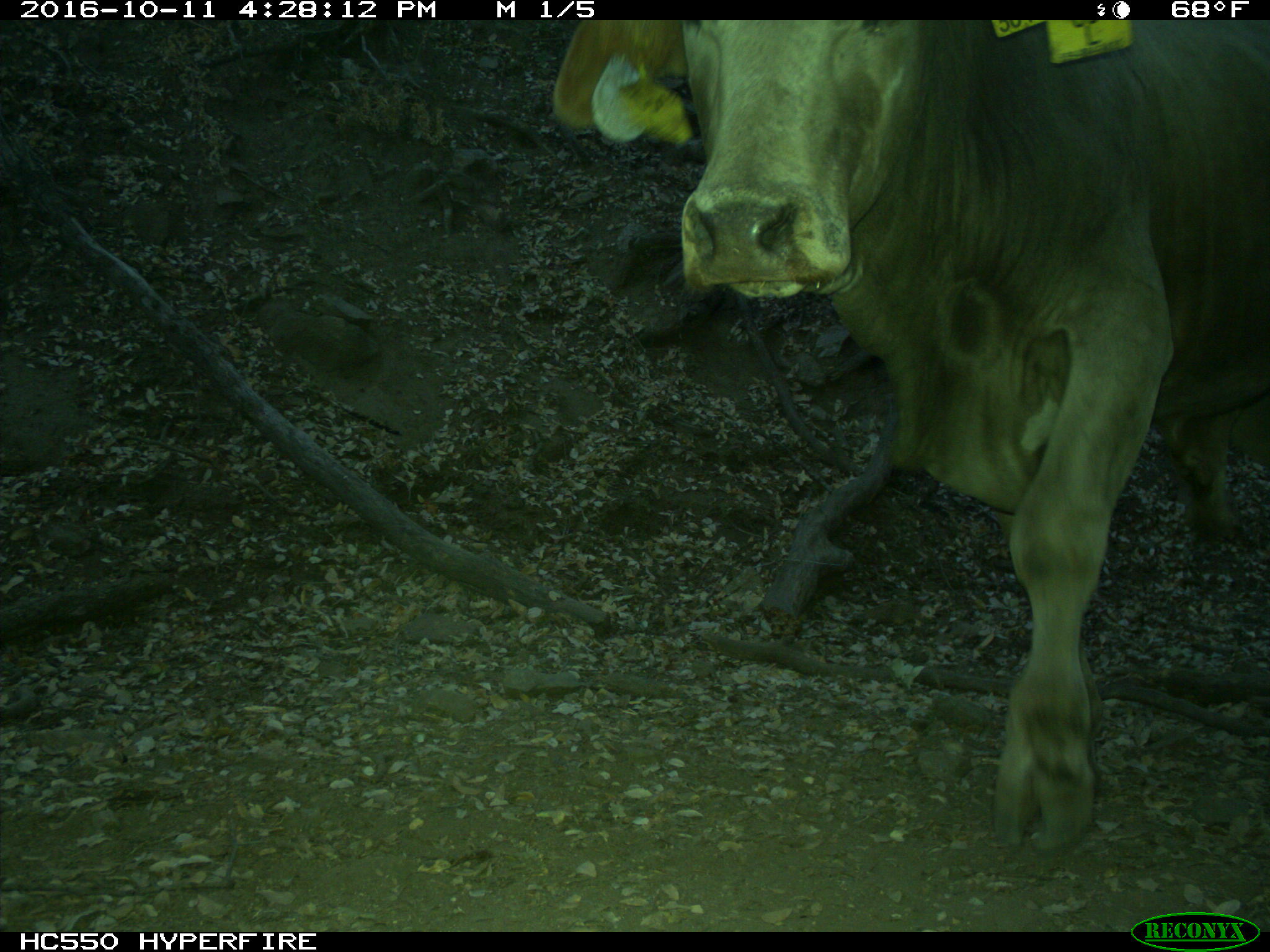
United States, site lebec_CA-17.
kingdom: Animalia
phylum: Chordata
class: Mammalia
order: Artiodactyla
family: Bovidae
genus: Bos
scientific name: Bos taurus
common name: domestic cow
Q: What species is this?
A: Bos taurus (domestic cow).